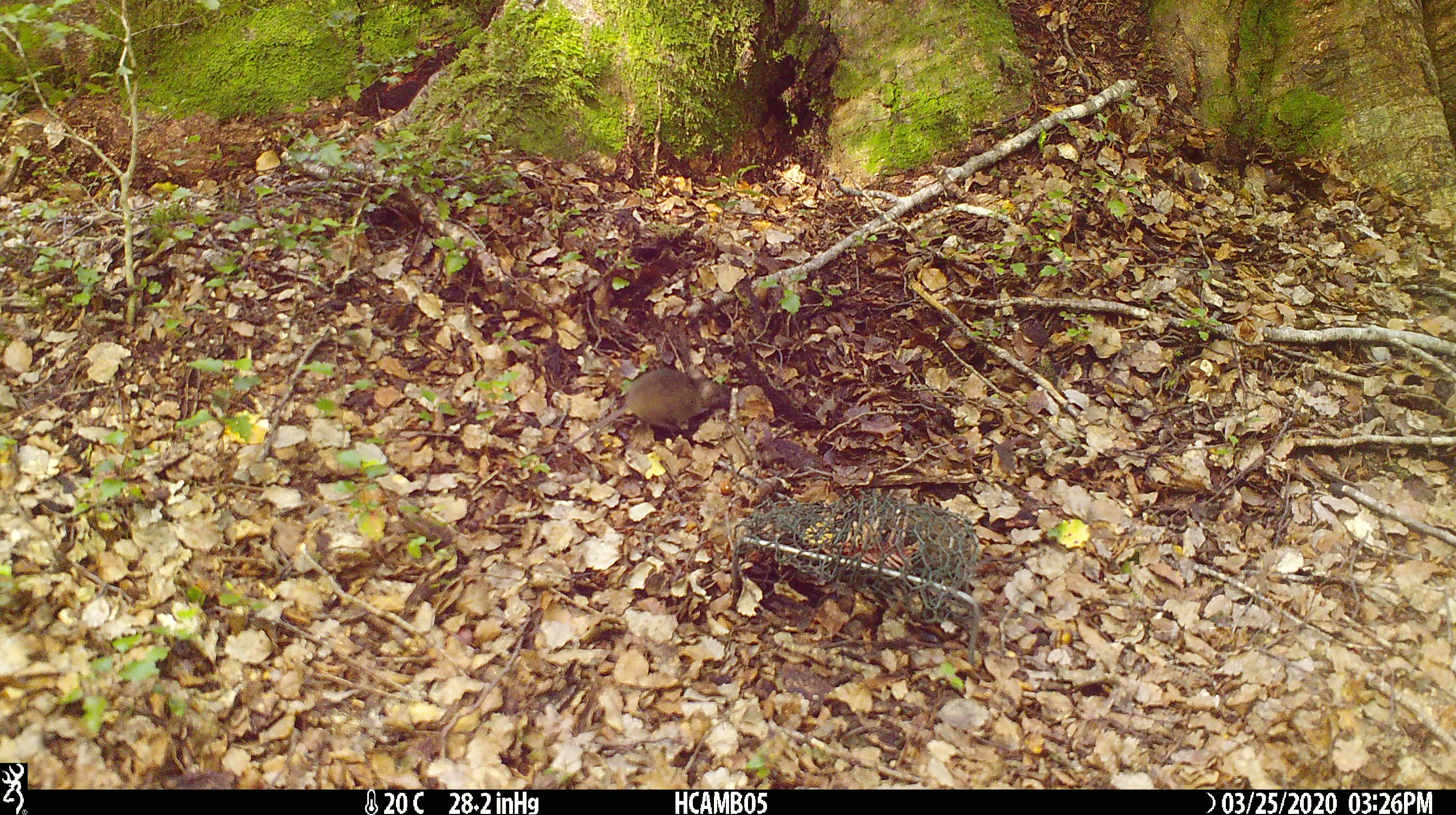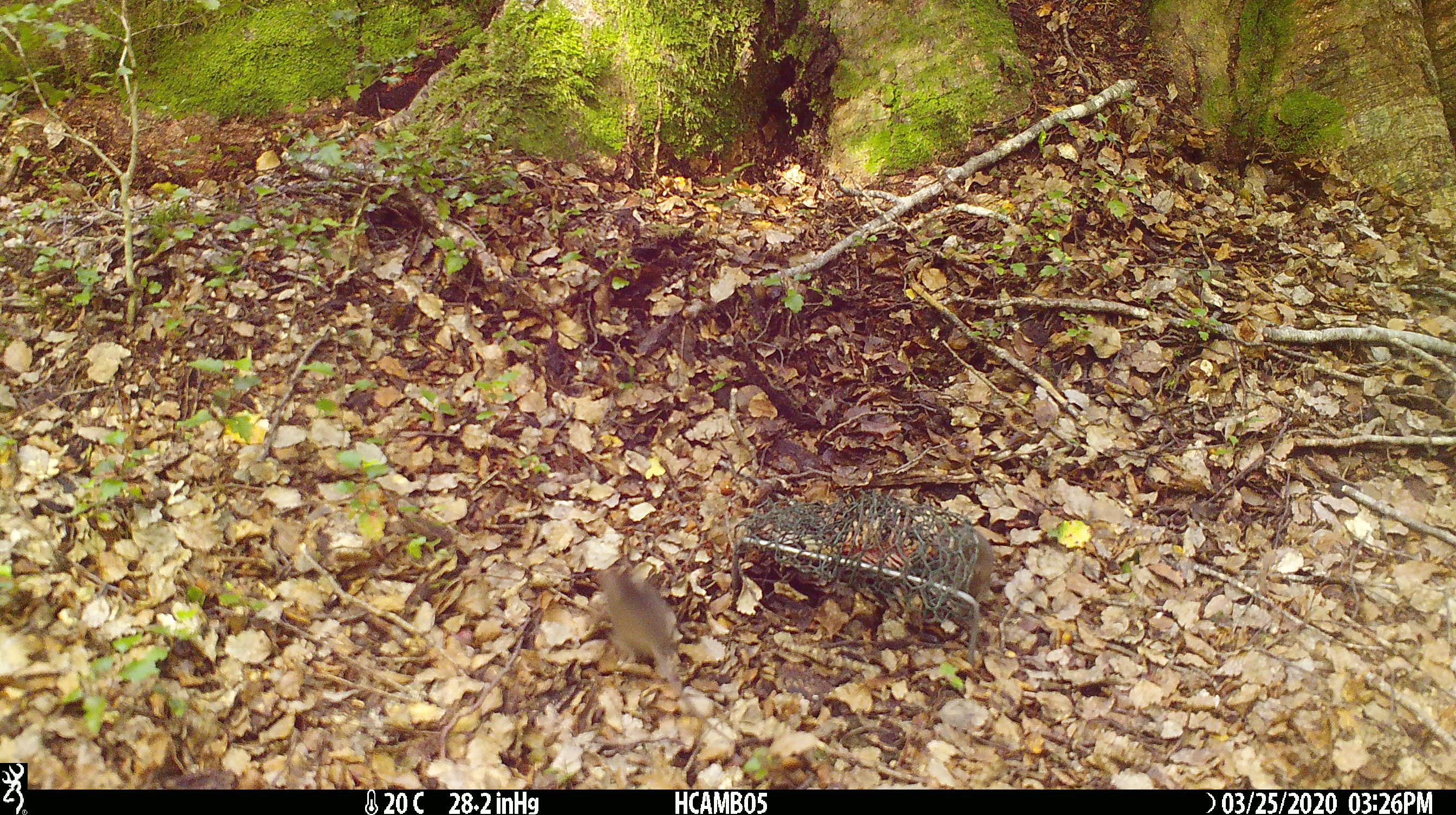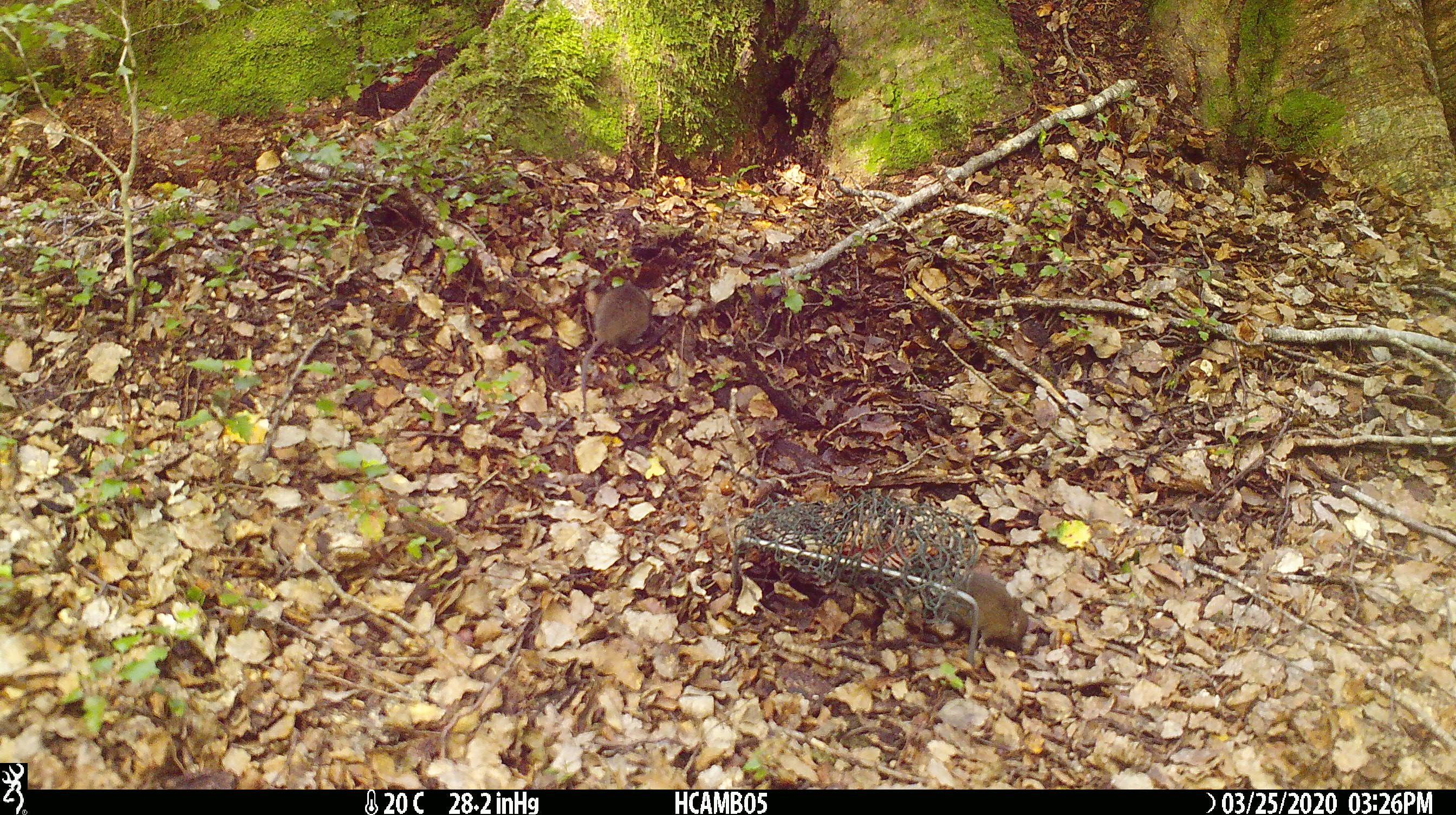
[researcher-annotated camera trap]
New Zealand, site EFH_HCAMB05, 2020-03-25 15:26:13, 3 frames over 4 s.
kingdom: Animalia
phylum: Chordata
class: Mammalia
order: Rodentia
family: Muridae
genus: Mus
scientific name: Mus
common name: mouse